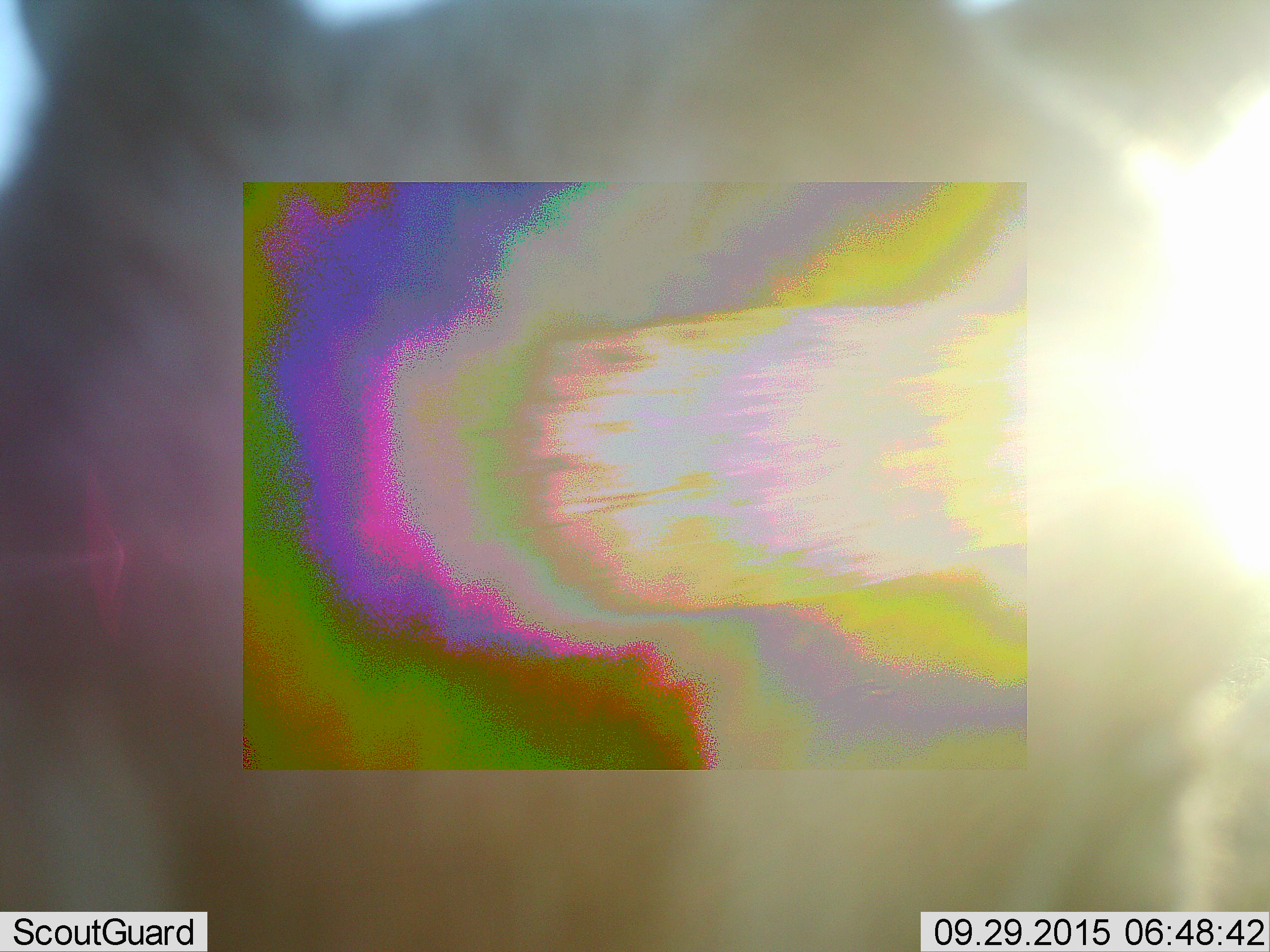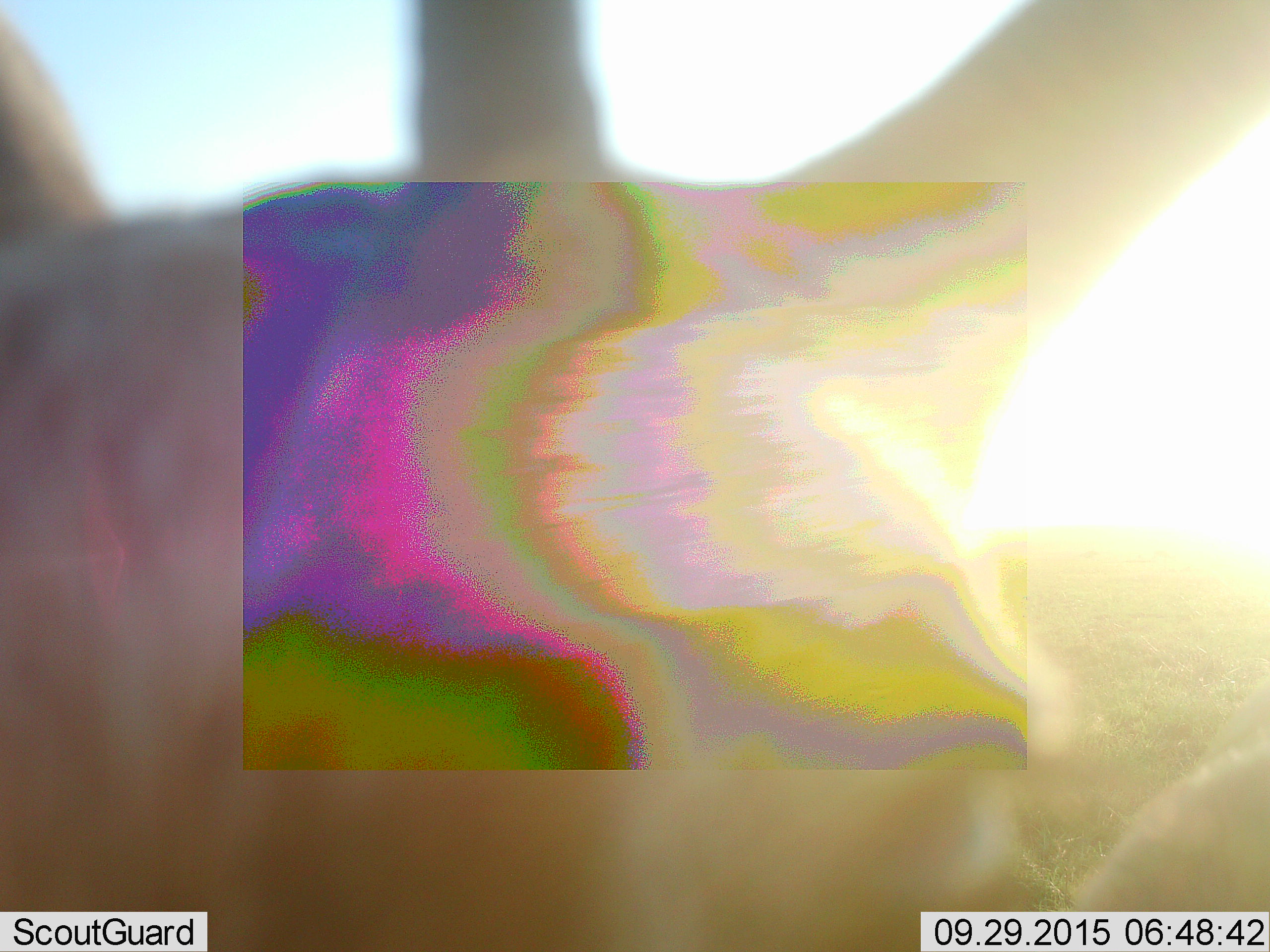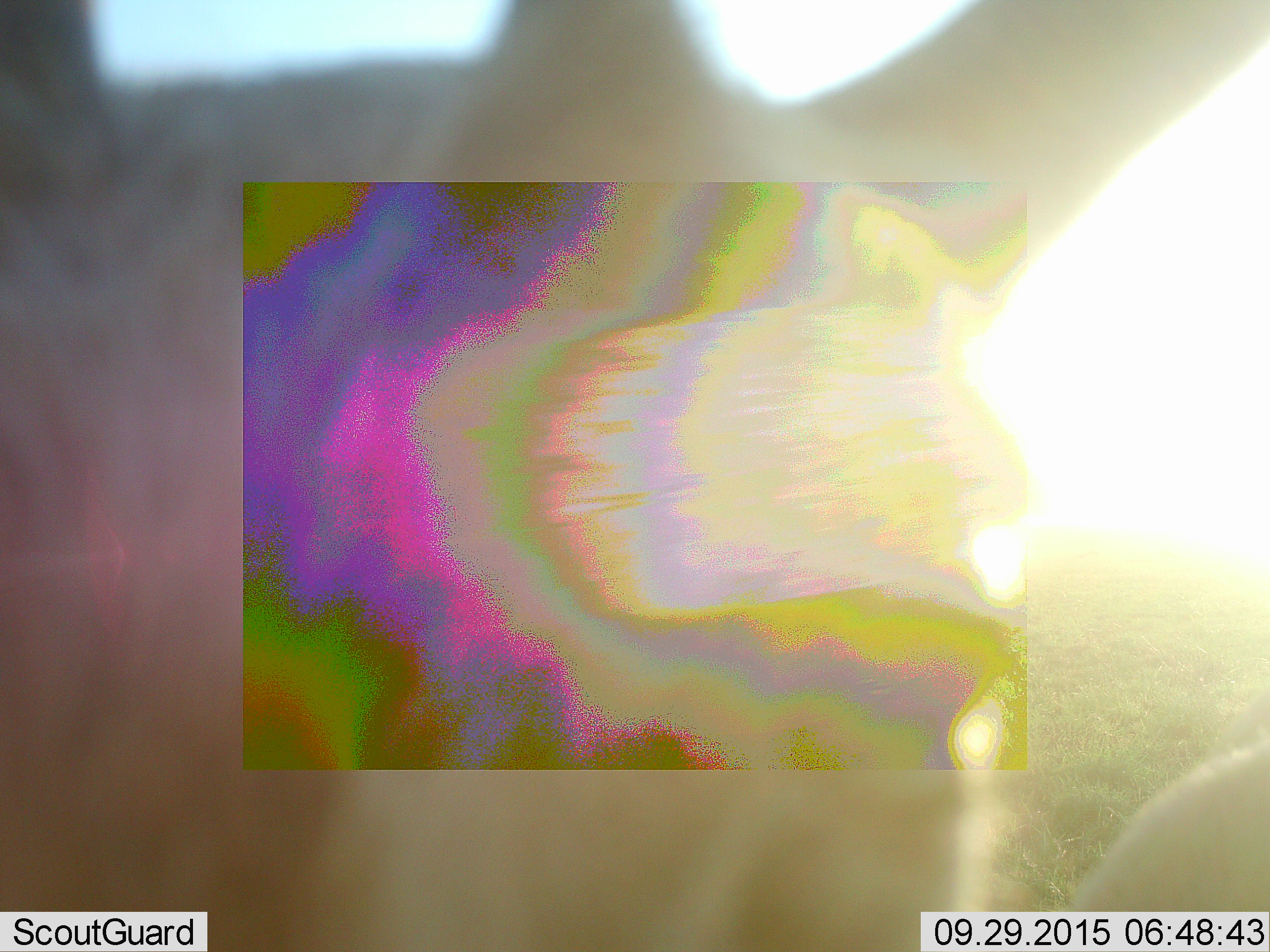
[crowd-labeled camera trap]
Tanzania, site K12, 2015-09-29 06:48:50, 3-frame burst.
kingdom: Animalia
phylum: Chordata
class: Mammalia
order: Artiodactyla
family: Bovidae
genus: Eudorcas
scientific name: Eudorcas thomsonii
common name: thomson's gazelle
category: gazellethomsons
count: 1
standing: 100%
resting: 0%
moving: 0%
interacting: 0%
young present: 0%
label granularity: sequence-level